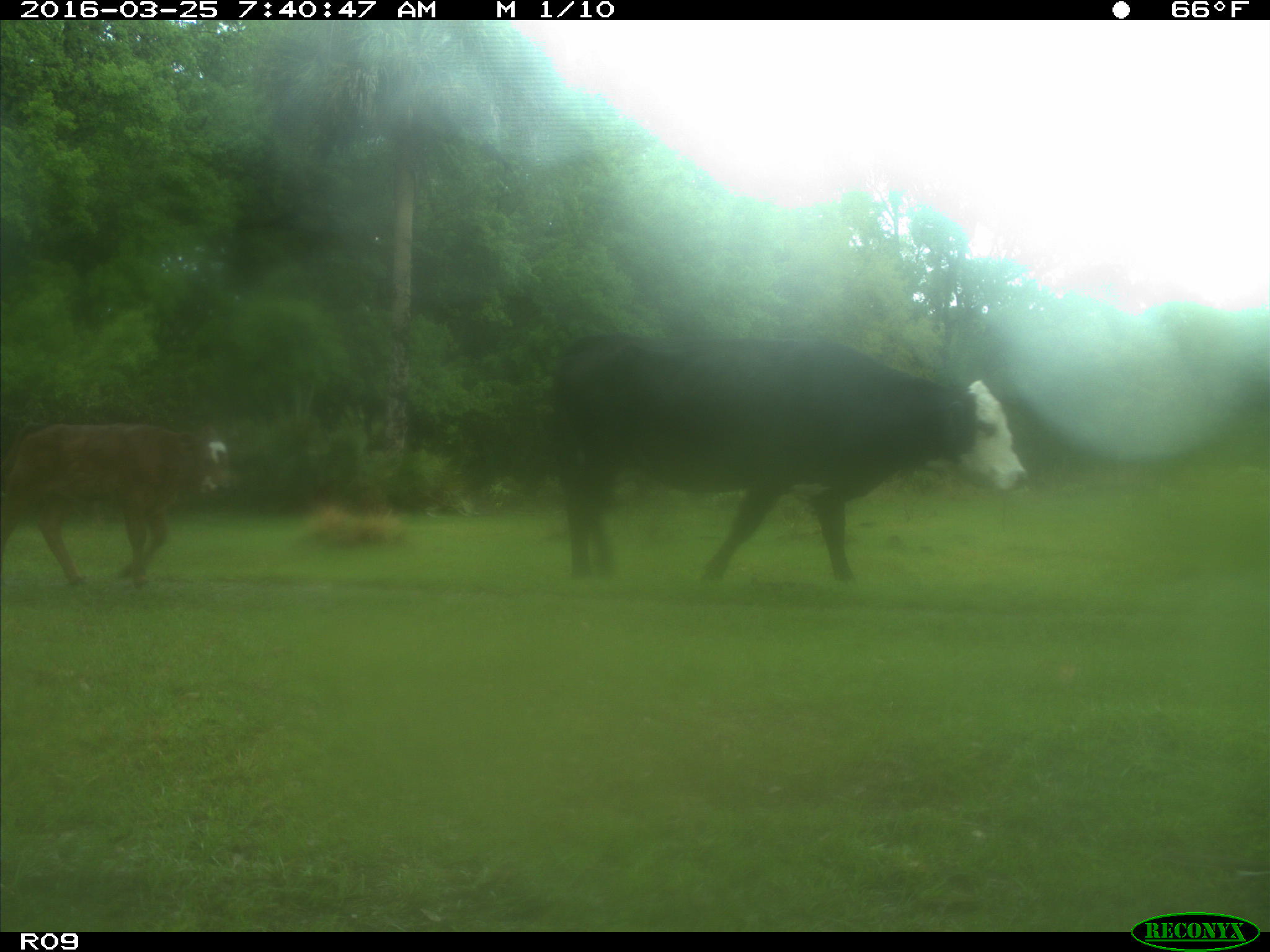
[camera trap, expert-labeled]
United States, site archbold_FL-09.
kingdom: Animalia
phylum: Chordata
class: Mammalia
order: Artiodactyla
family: Bovidae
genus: Bos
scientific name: Bos taurus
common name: domestic cow